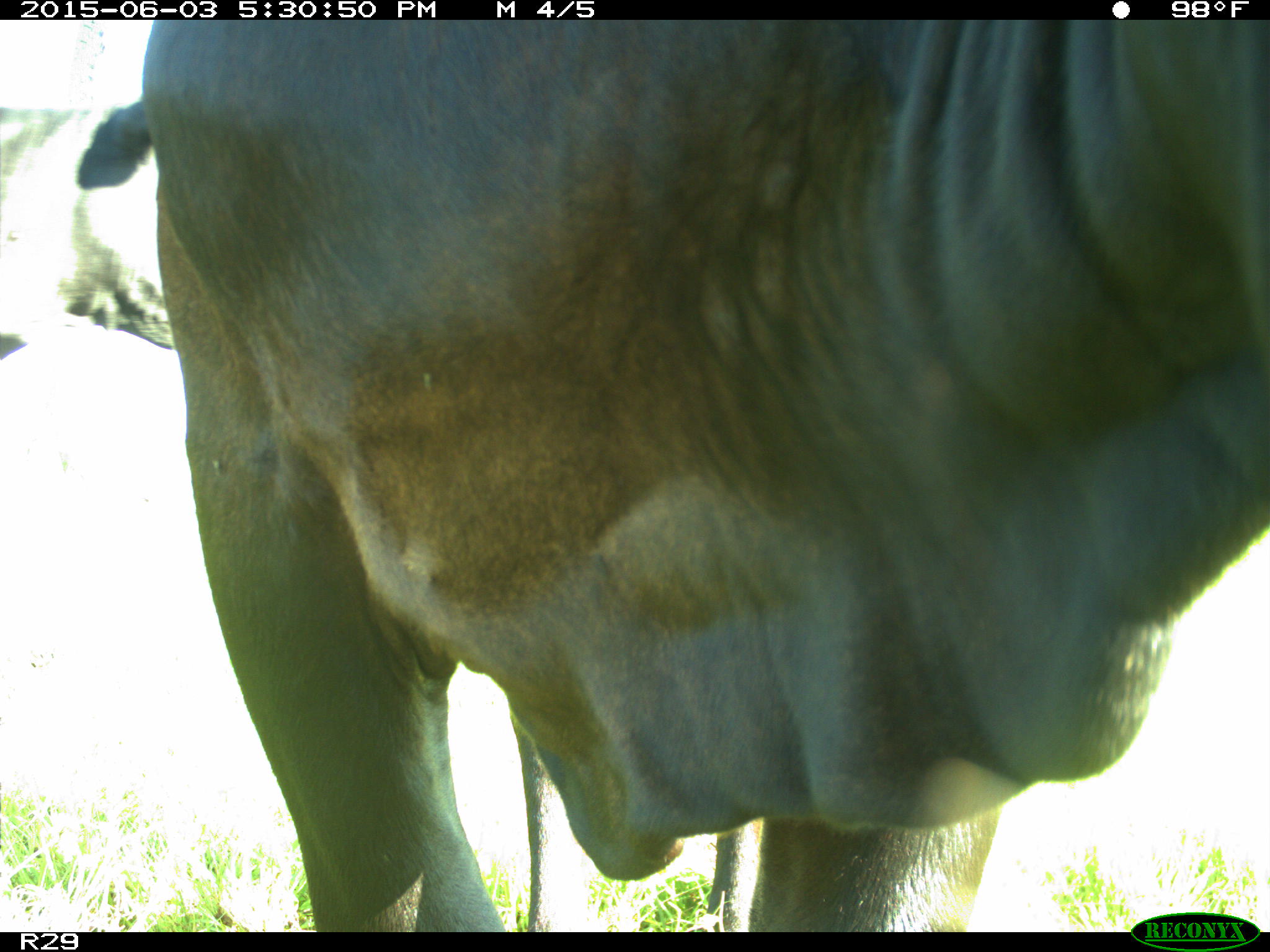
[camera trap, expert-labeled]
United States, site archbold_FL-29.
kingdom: Animalia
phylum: Chordata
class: Mammalia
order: Artiodactyla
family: Bovidae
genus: Bos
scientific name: Bos taurus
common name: domestic cow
Bos taurus (domestic cow).